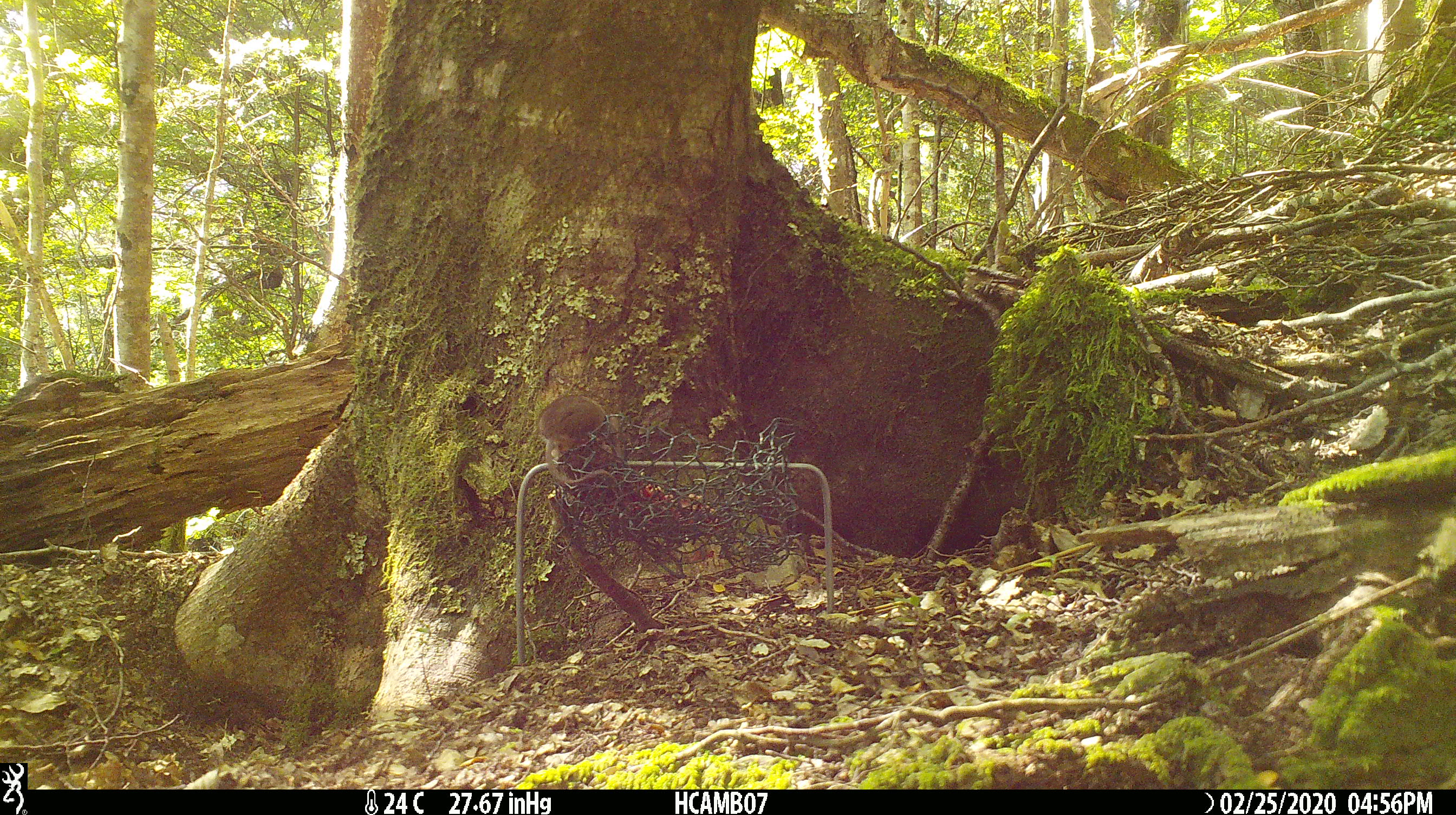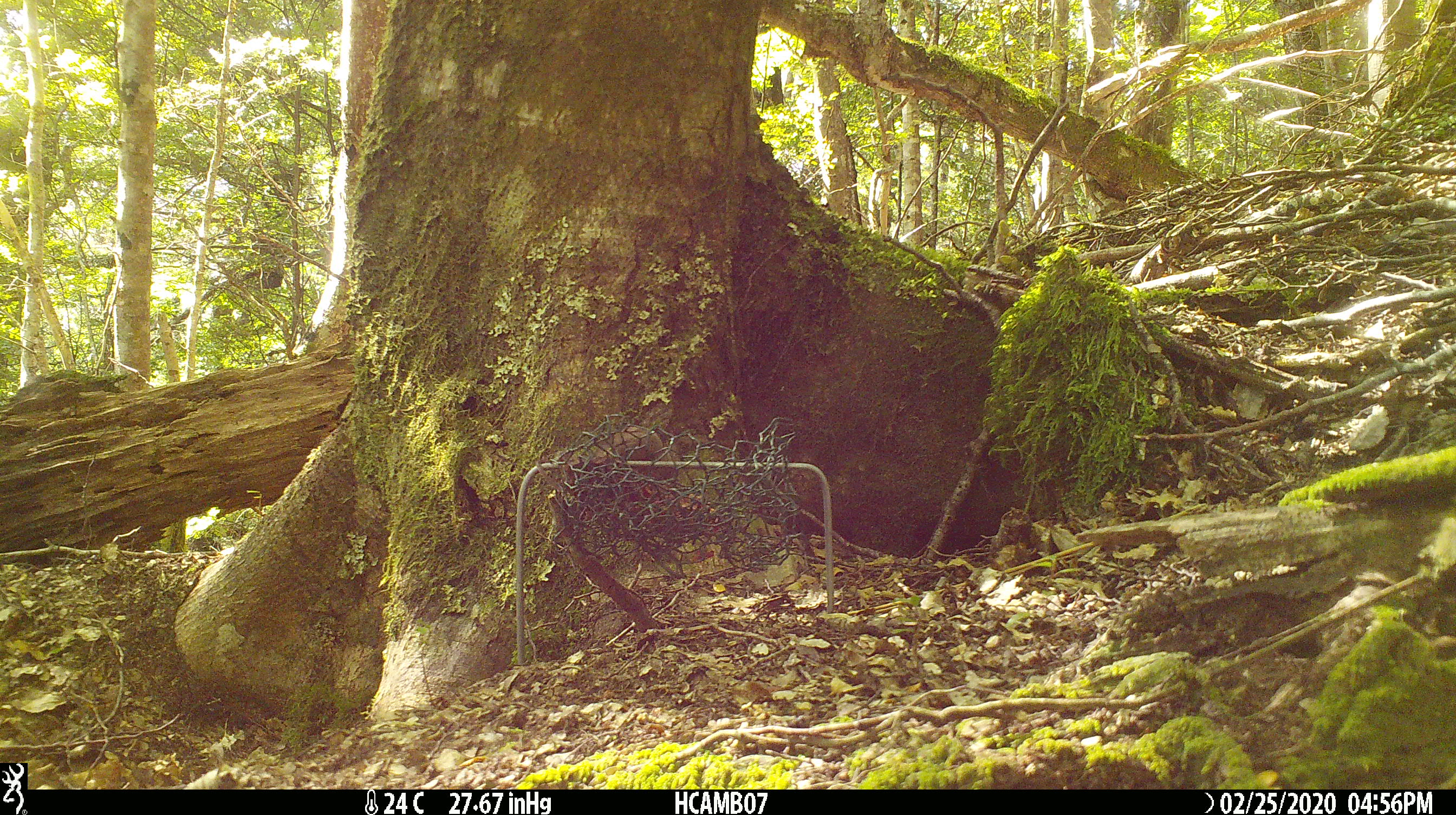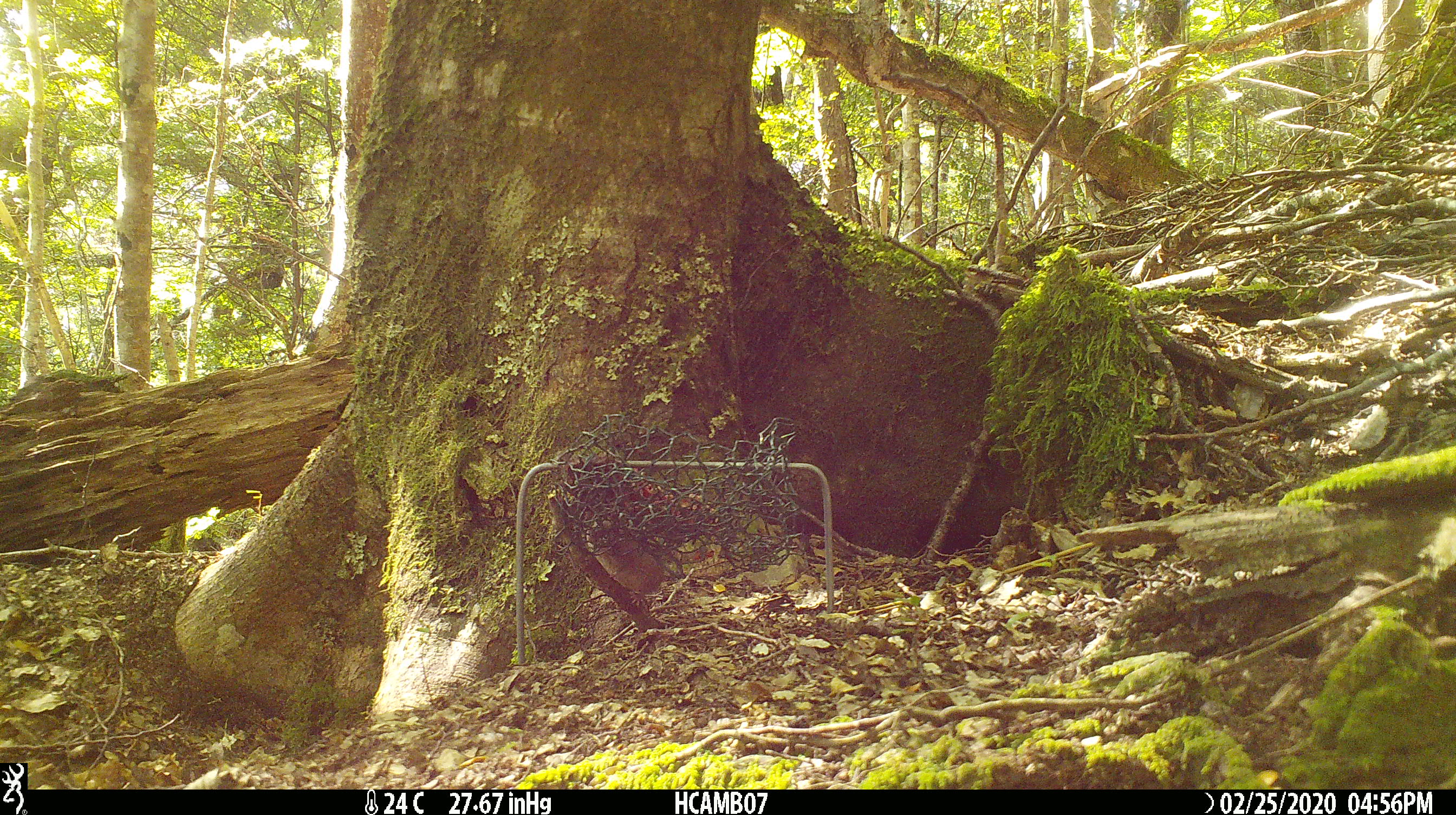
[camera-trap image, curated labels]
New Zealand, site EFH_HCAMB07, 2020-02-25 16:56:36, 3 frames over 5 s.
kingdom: Animalia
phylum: Chordata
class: Mammalia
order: Rodentia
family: Muridae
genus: Mus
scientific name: Mus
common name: mouse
Mouse (Mus).